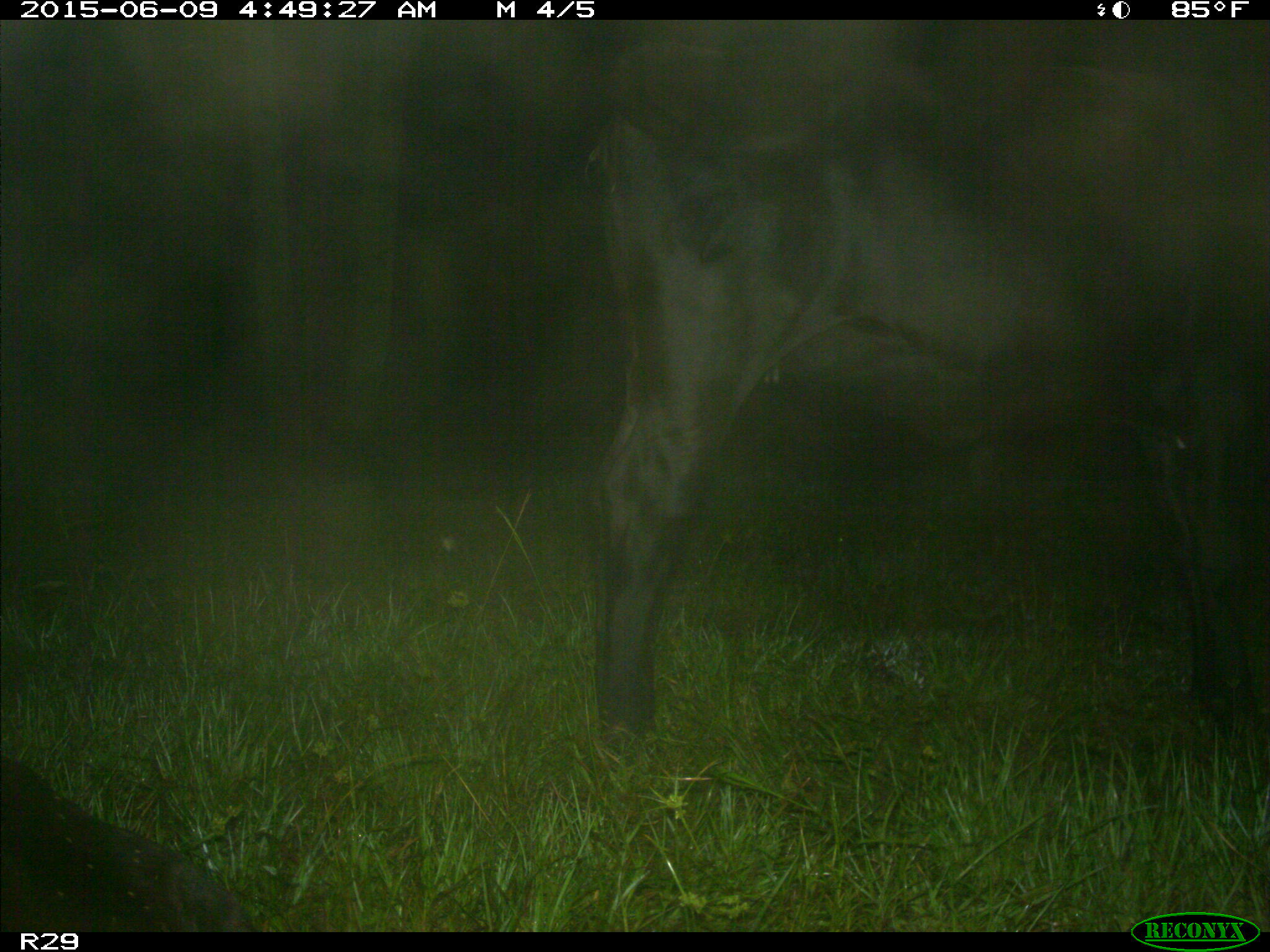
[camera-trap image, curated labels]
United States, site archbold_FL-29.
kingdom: Animalia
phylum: Chordata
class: Mammalia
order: Artiodactyla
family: Bovidae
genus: Bos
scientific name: Bos taurus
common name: domestic cow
Bos taurus (domestic cow).